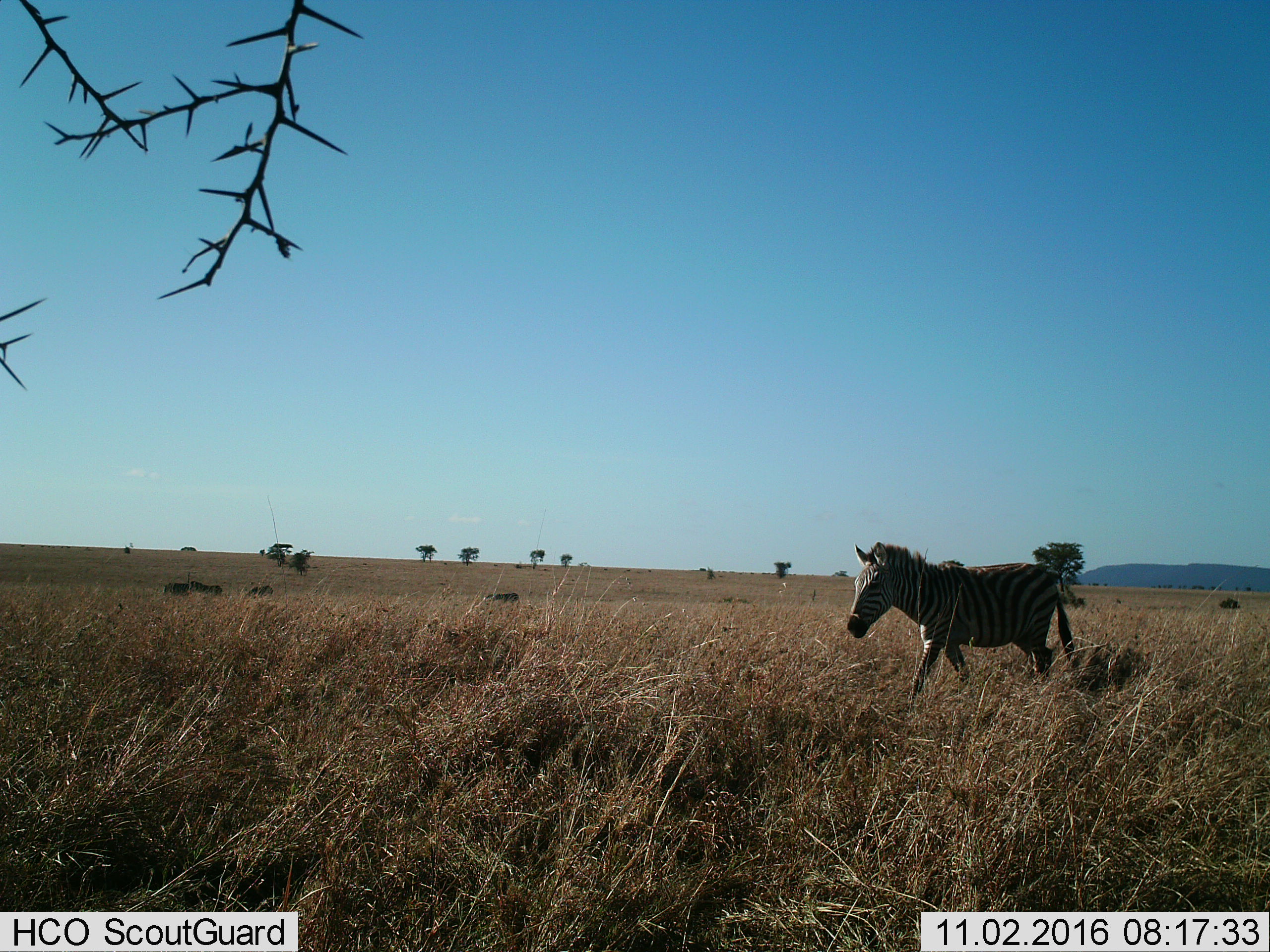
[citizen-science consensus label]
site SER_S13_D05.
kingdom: Animalia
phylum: Chordata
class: Mammalia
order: Perissodactyla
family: Equidae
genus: Equus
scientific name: Equus quagga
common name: plains zebra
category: zebraplains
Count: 4.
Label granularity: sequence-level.